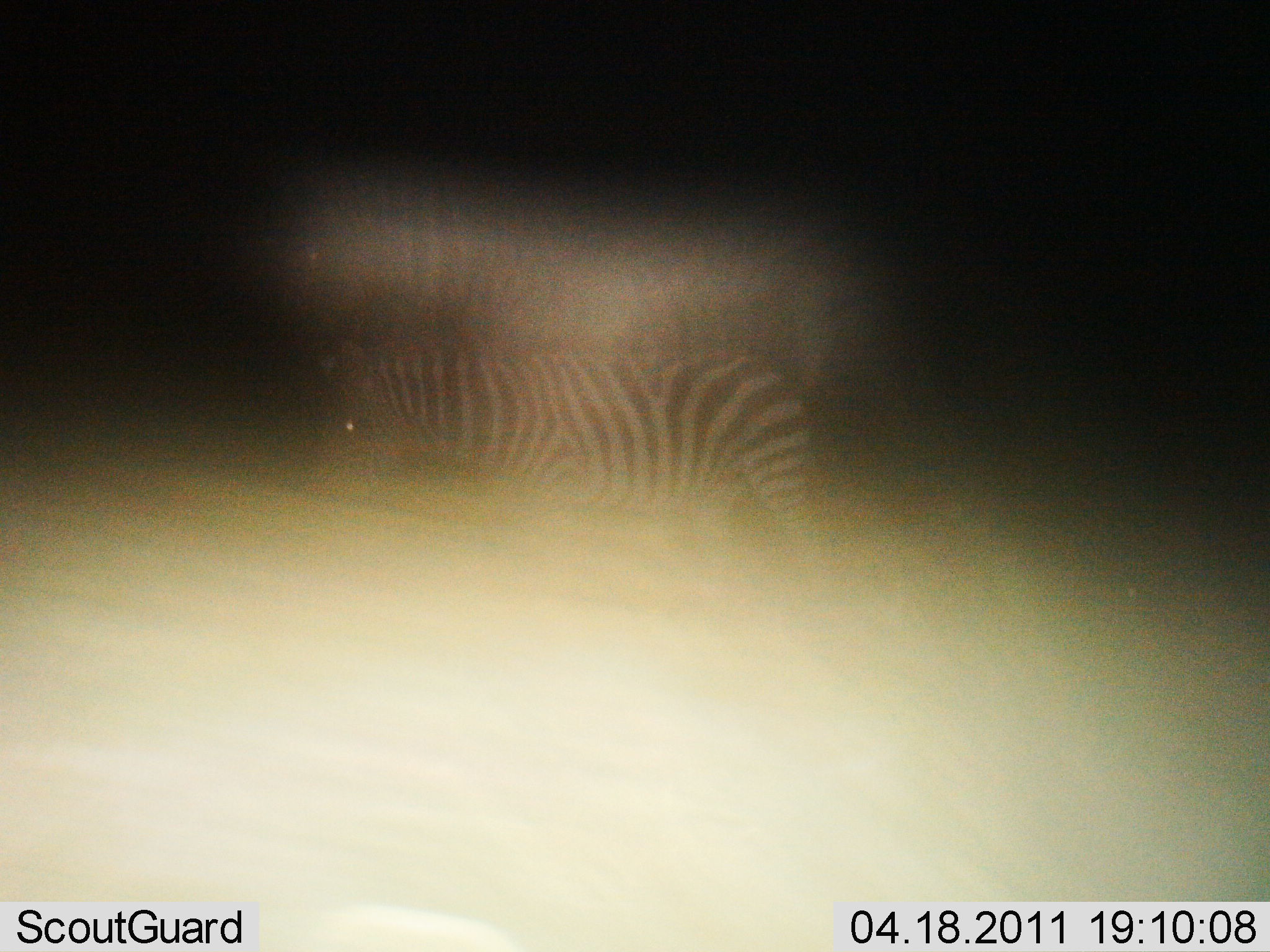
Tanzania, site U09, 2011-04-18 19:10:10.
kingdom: Animalia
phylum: Chordata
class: Mammalia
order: Perissodactyla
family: Equidae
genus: Equus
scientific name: Equus quagga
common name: plains zebra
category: zebra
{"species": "zebra (plains zebra) (Equus quagga)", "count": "1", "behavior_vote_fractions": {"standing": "27%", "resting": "0%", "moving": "73%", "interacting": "0%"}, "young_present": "9%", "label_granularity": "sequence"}